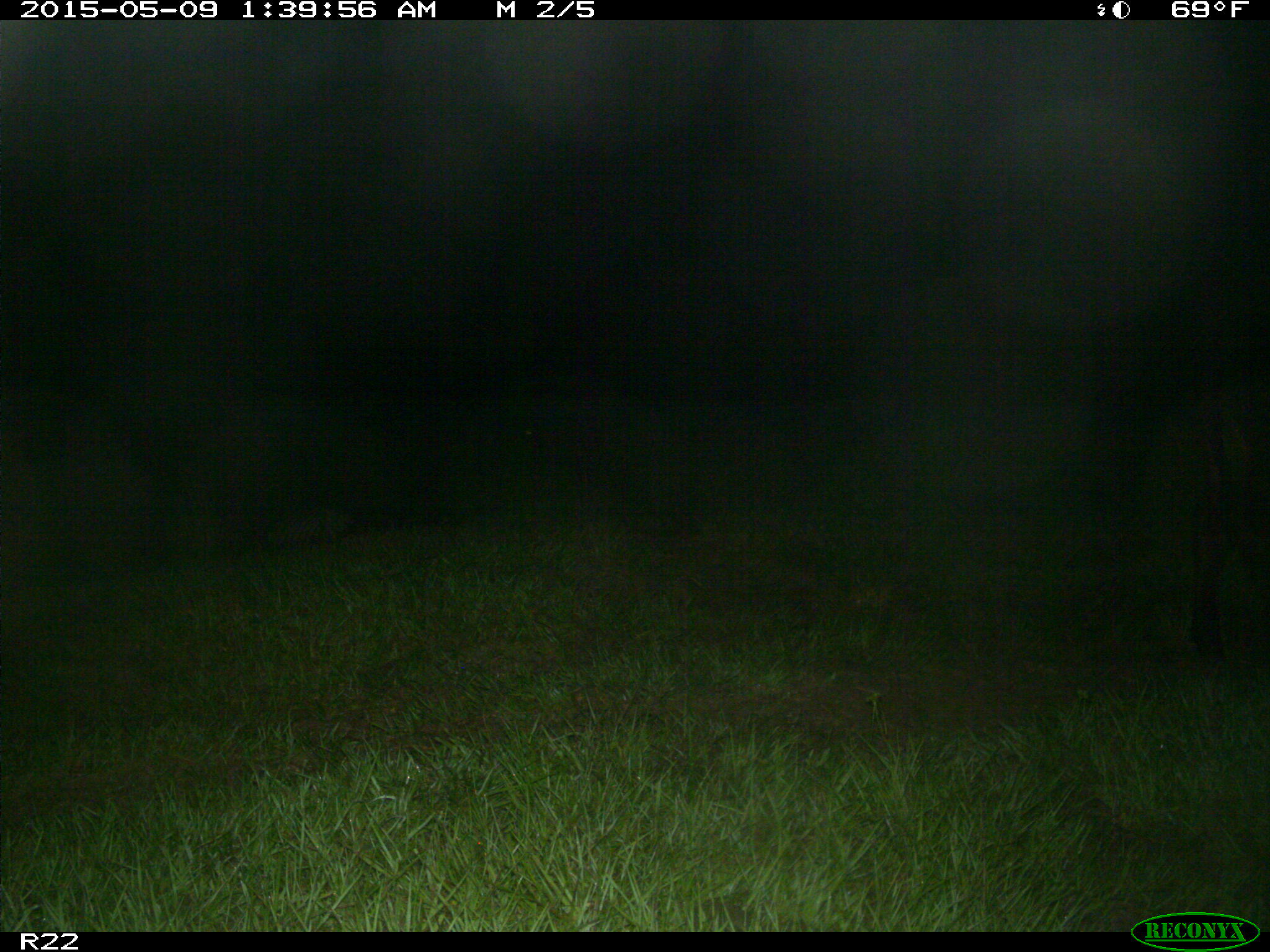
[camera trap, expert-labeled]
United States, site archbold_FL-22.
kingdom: Animalia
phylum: Chordata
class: Mammalia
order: Artiodactyla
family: Bovidae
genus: Bos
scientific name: Bos taurus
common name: domestic cow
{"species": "Bos taurus (domestic cow)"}